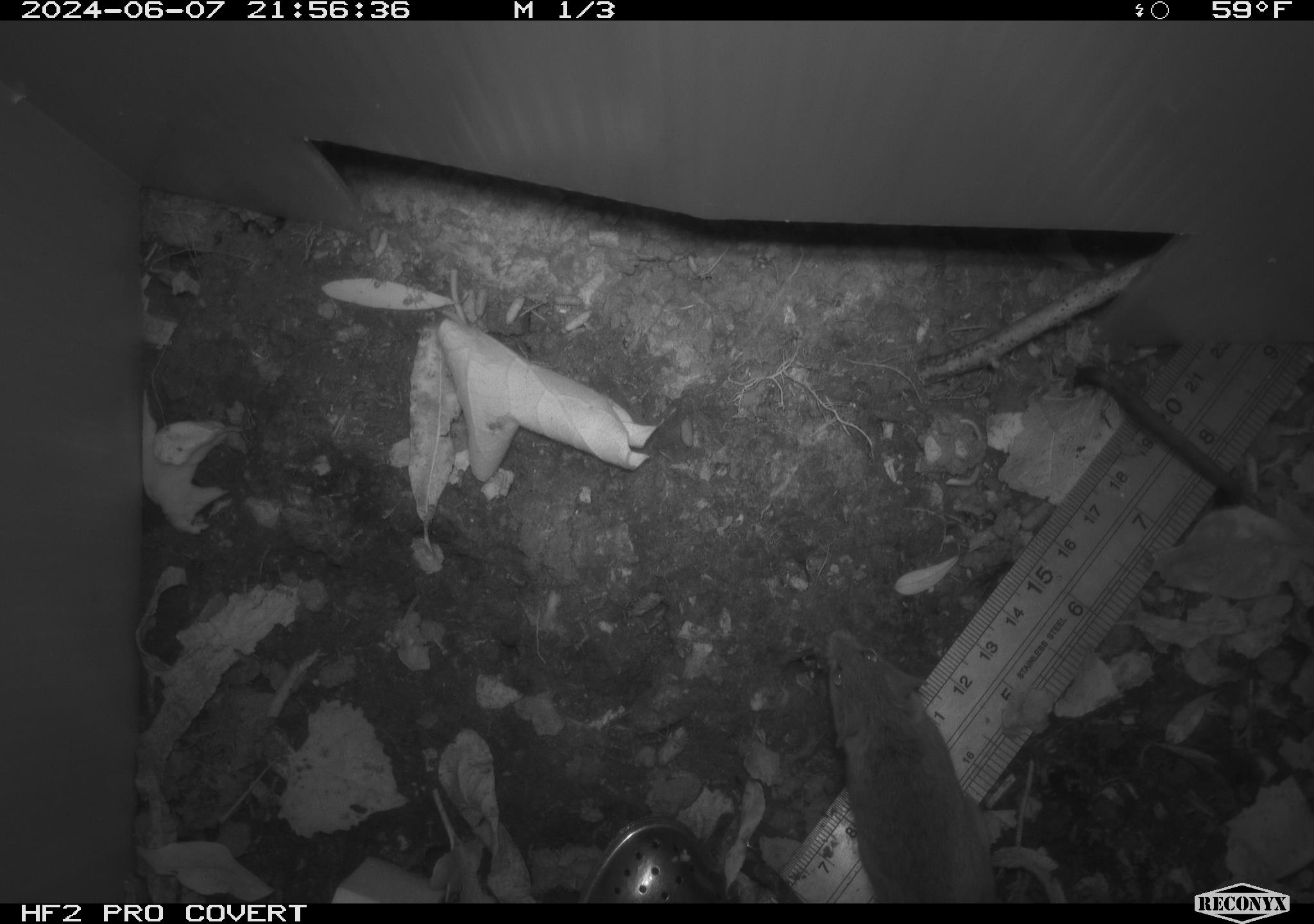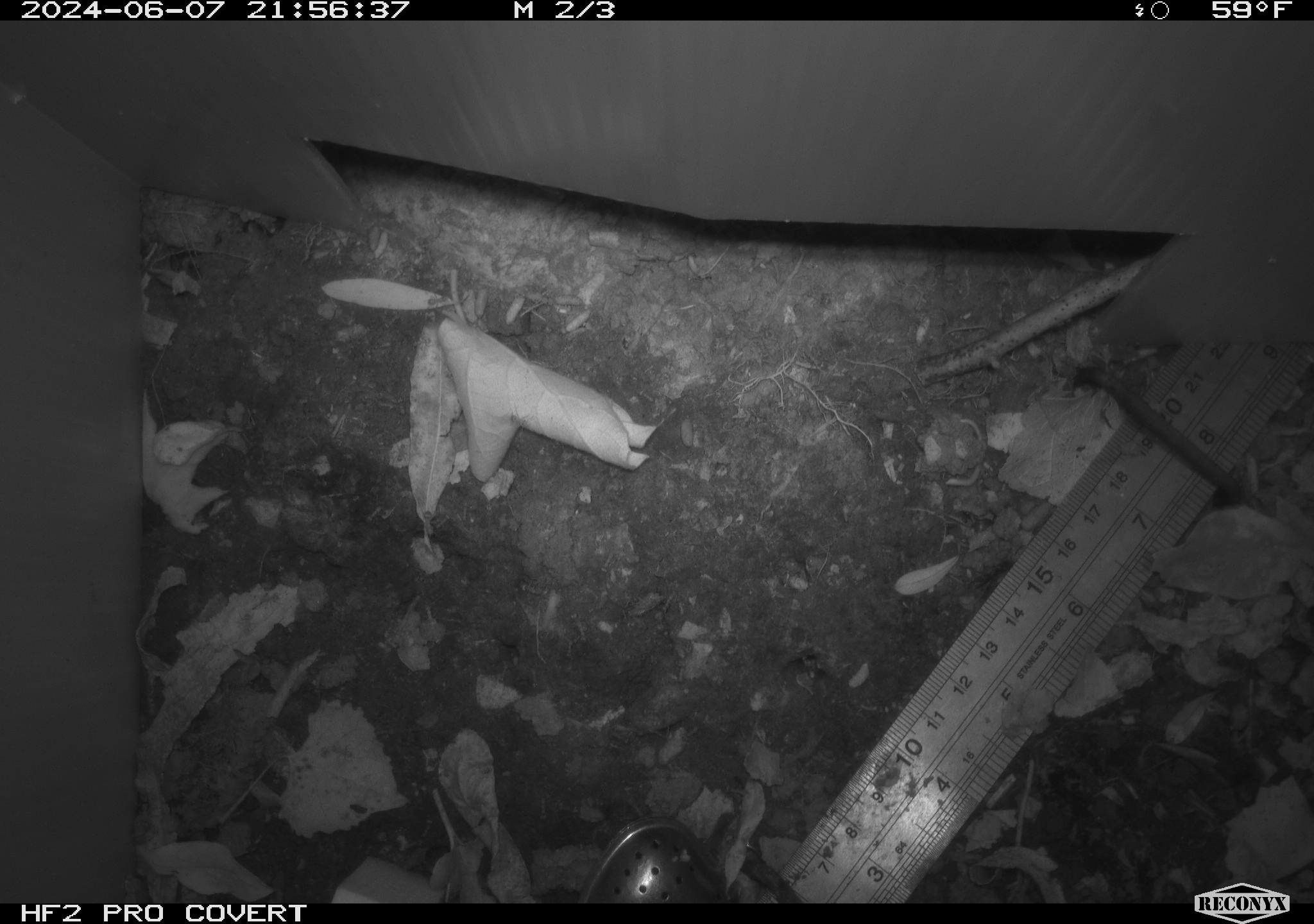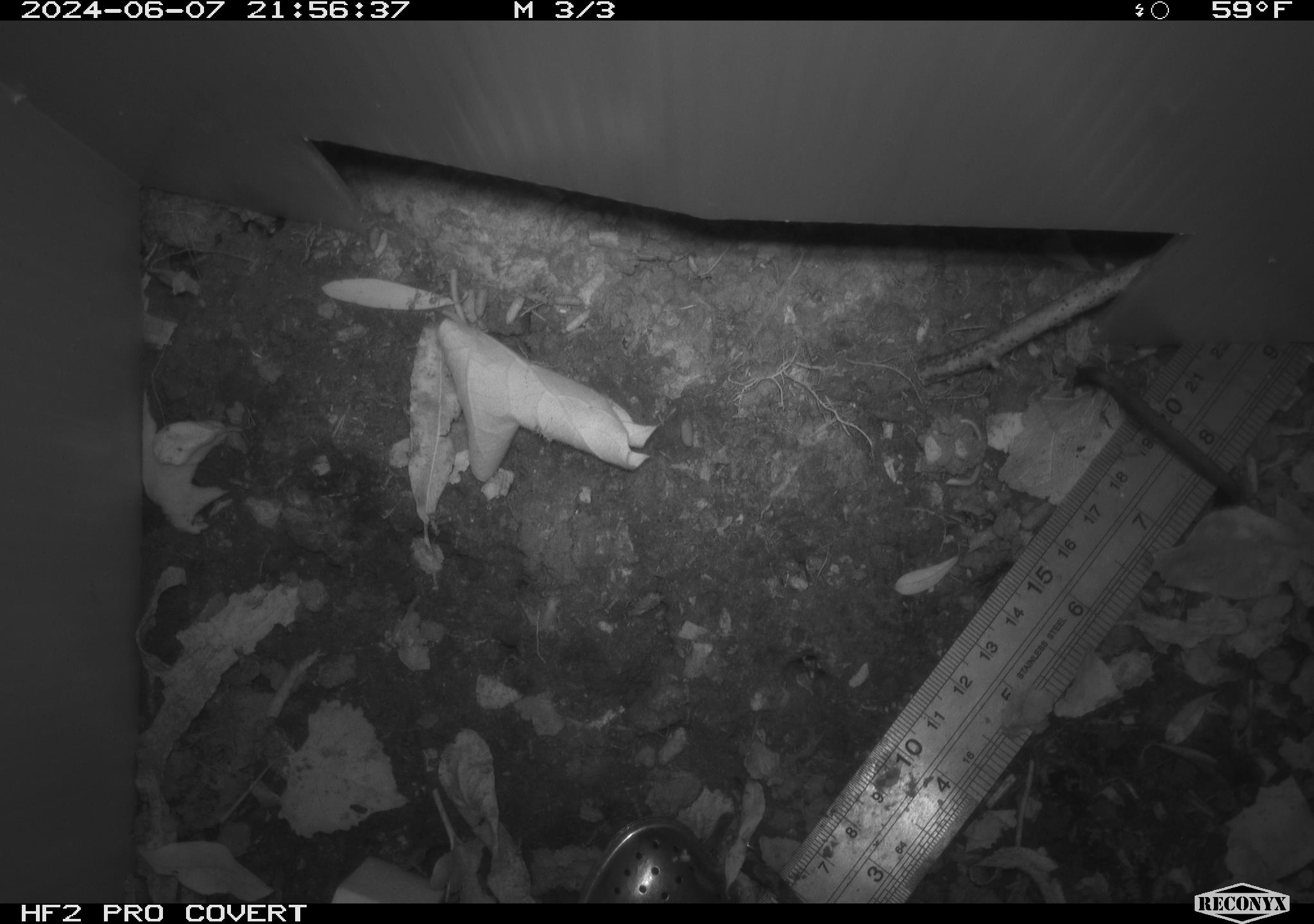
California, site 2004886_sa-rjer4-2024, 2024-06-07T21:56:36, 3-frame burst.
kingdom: Animalia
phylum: Chordata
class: Mammalia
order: Rodentia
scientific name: Rodentia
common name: mouse species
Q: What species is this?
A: Mouse species (Rodentia).